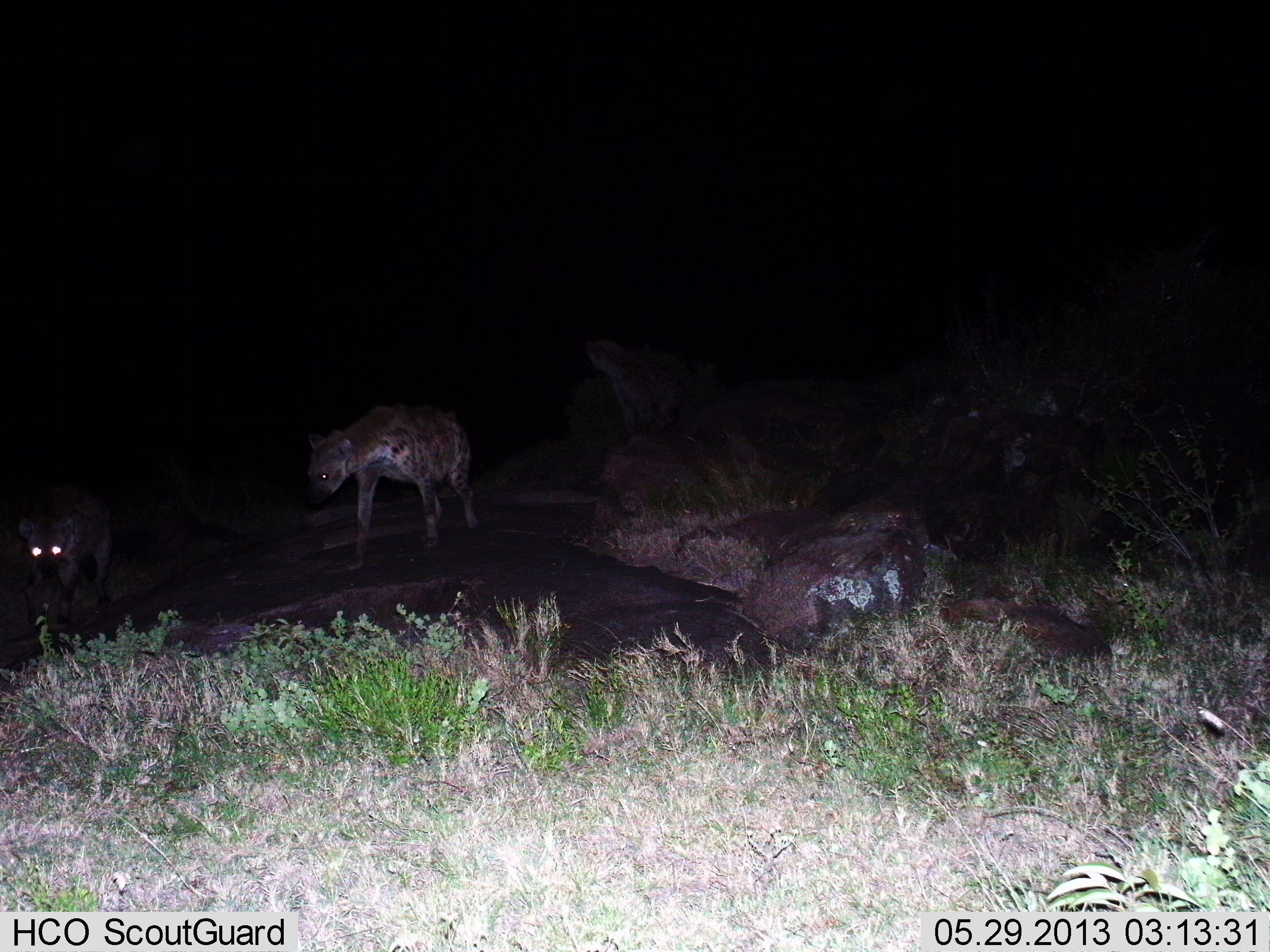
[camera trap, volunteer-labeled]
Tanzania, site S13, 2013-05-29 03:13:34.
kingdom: Animalia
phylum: Chordata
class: Mammalia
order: Carnivora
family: Hyaenidae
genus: Crocuta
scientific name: Crocuta crocuta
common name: spotted hyena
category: hyenaspotted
Hyenaspotted (spotted hyena) (Crocuta crocuta), count 2. Behavior (volunteer vote fractions): standing 39%, resting 4%, moving 64%, interacting 7%. Young present (vote fraction): 0%. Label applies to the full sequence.